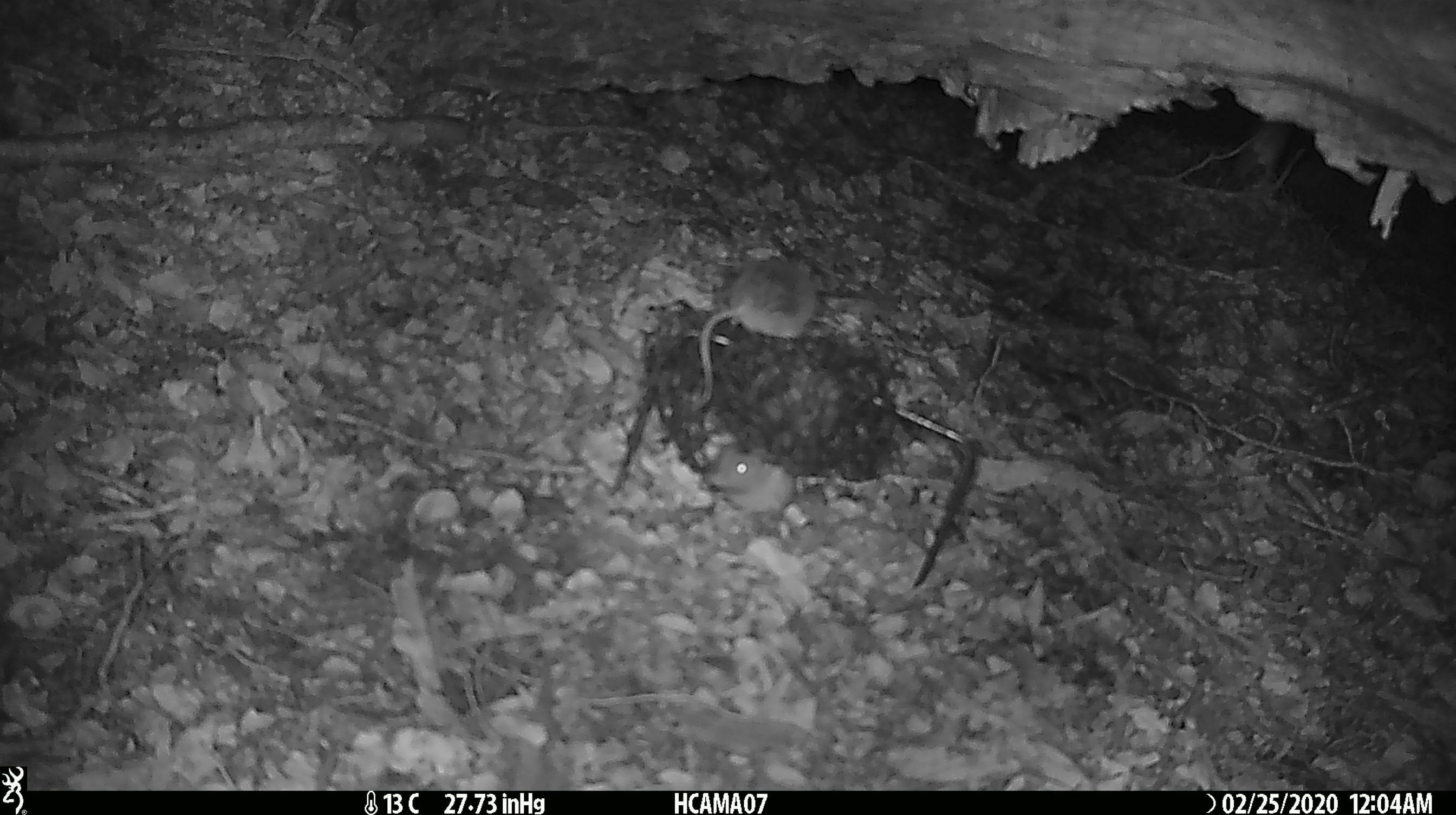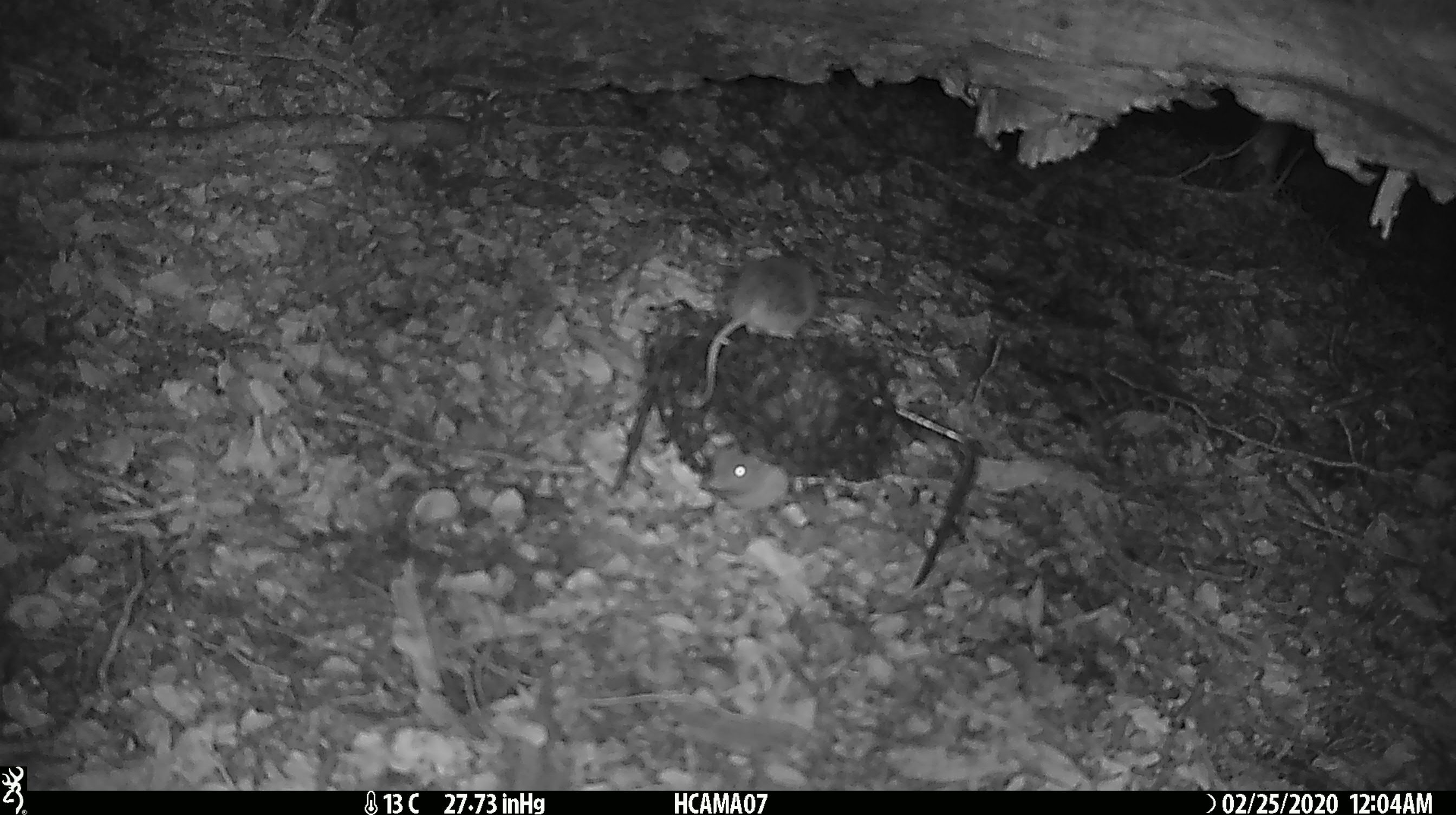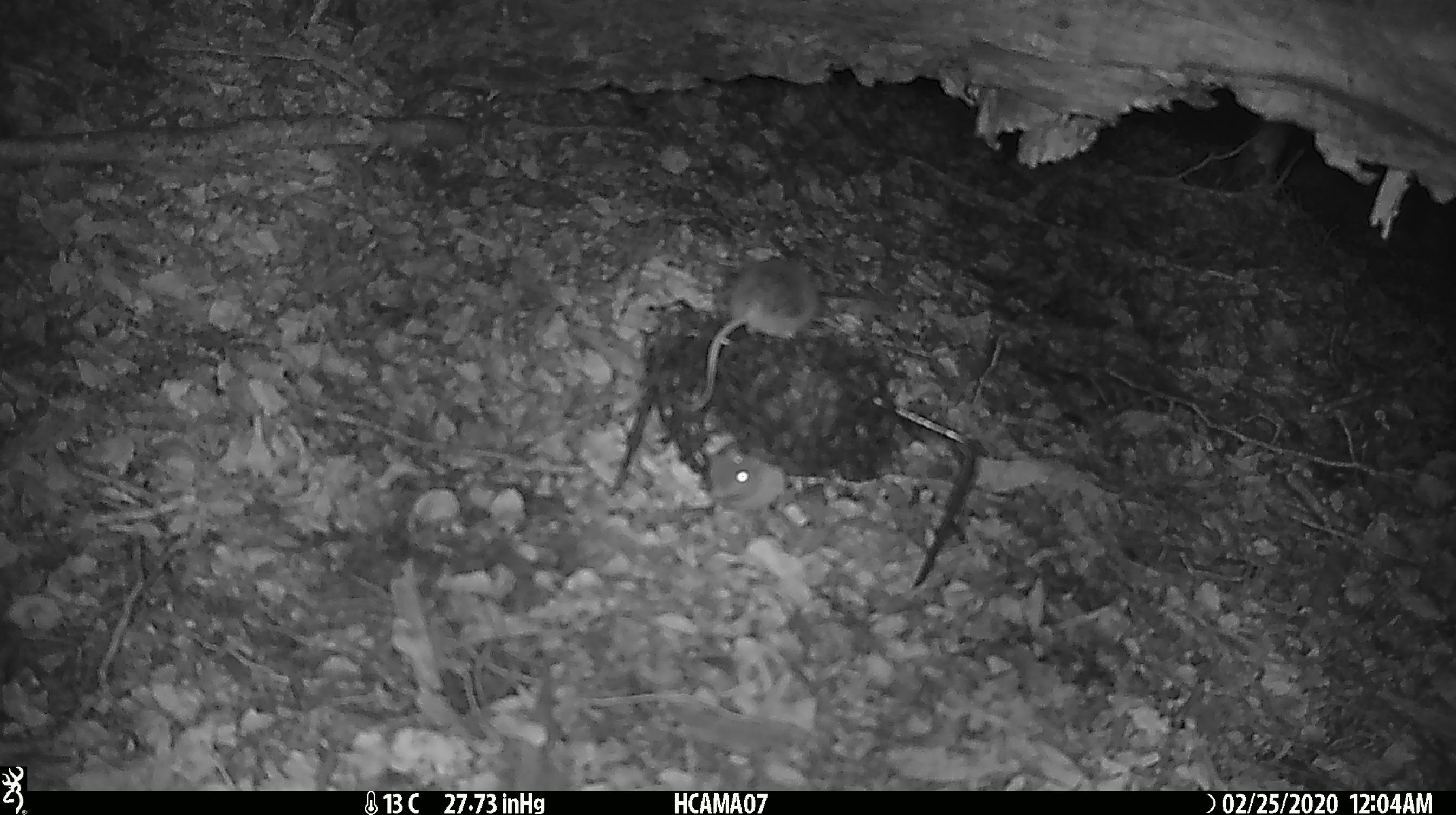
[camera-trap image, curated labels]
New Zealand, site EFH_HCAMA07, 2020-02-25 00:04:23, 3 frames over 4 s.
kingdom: Animalia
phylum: Chordata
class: Mammalia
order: Rodentia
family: Muridae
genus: Mus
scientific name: Mus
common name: mouse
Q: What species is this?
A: Mouse (Mus).